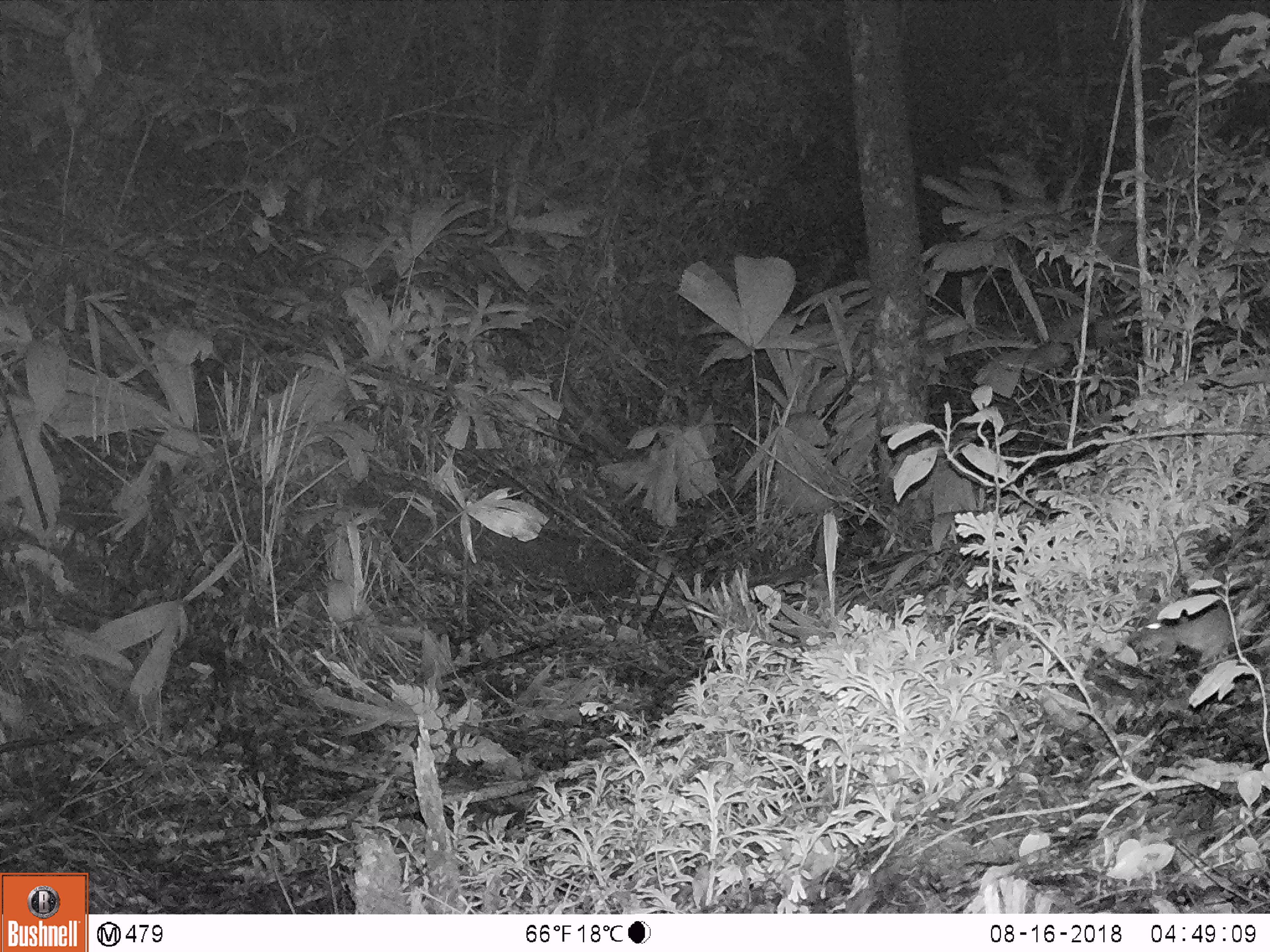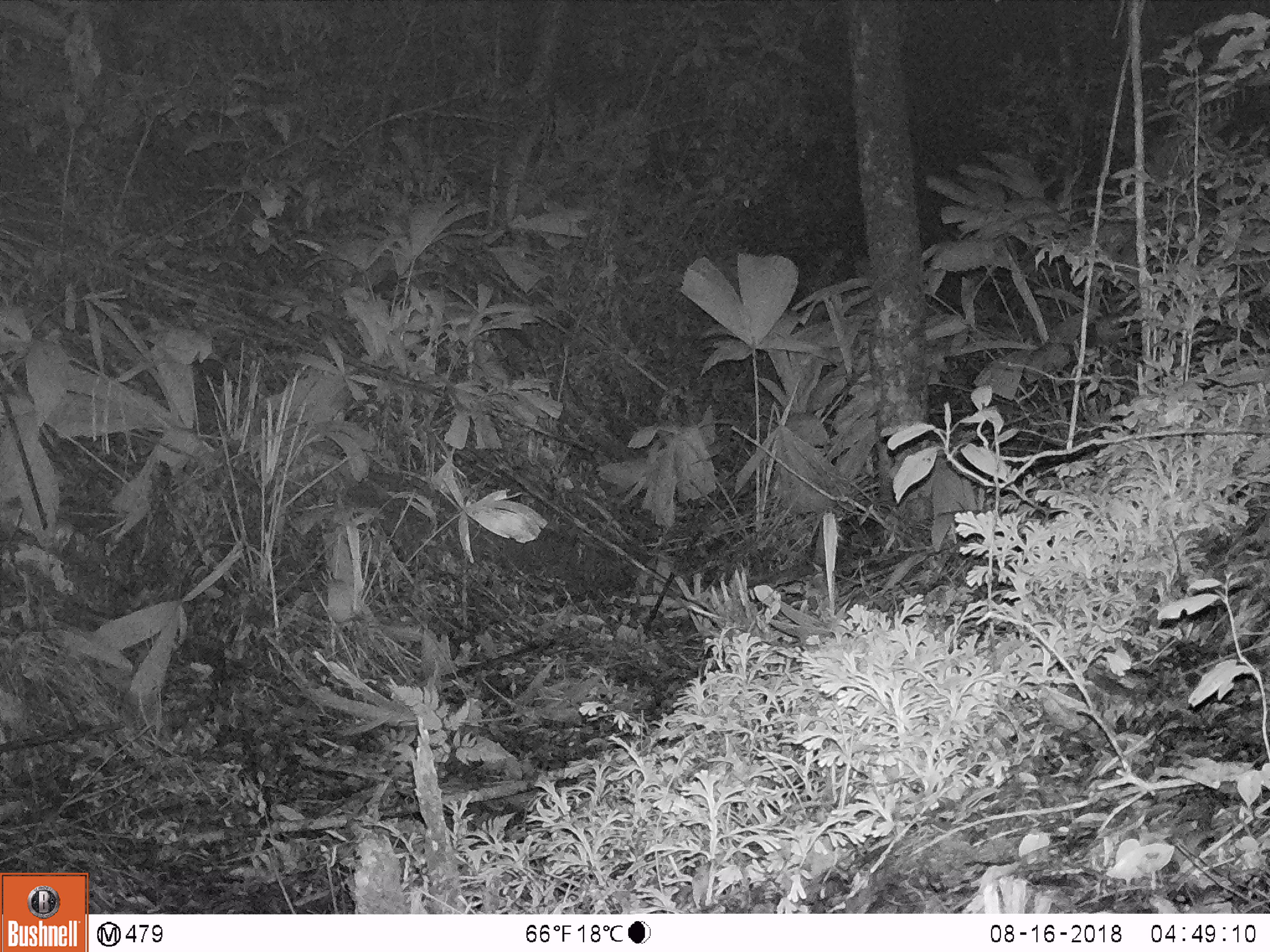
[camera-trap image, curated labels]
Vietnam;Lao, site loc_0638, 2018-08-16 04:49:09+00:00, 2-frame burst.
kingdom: Animalia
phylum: Chordata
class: Mammalia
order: Rodentia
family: Muridae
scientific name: Muridae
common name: old-world mice and rats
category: unidentified murid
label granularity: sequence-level